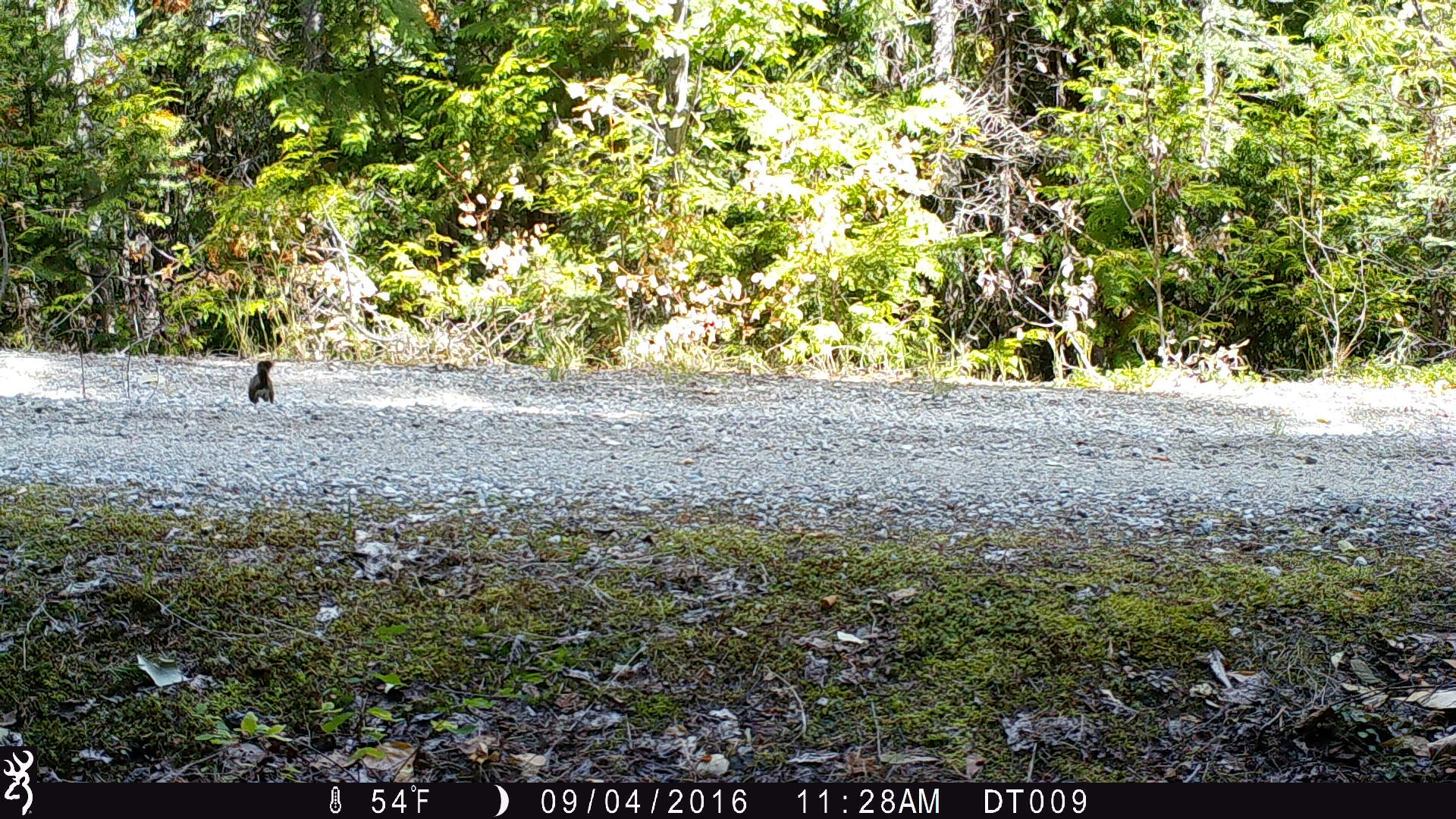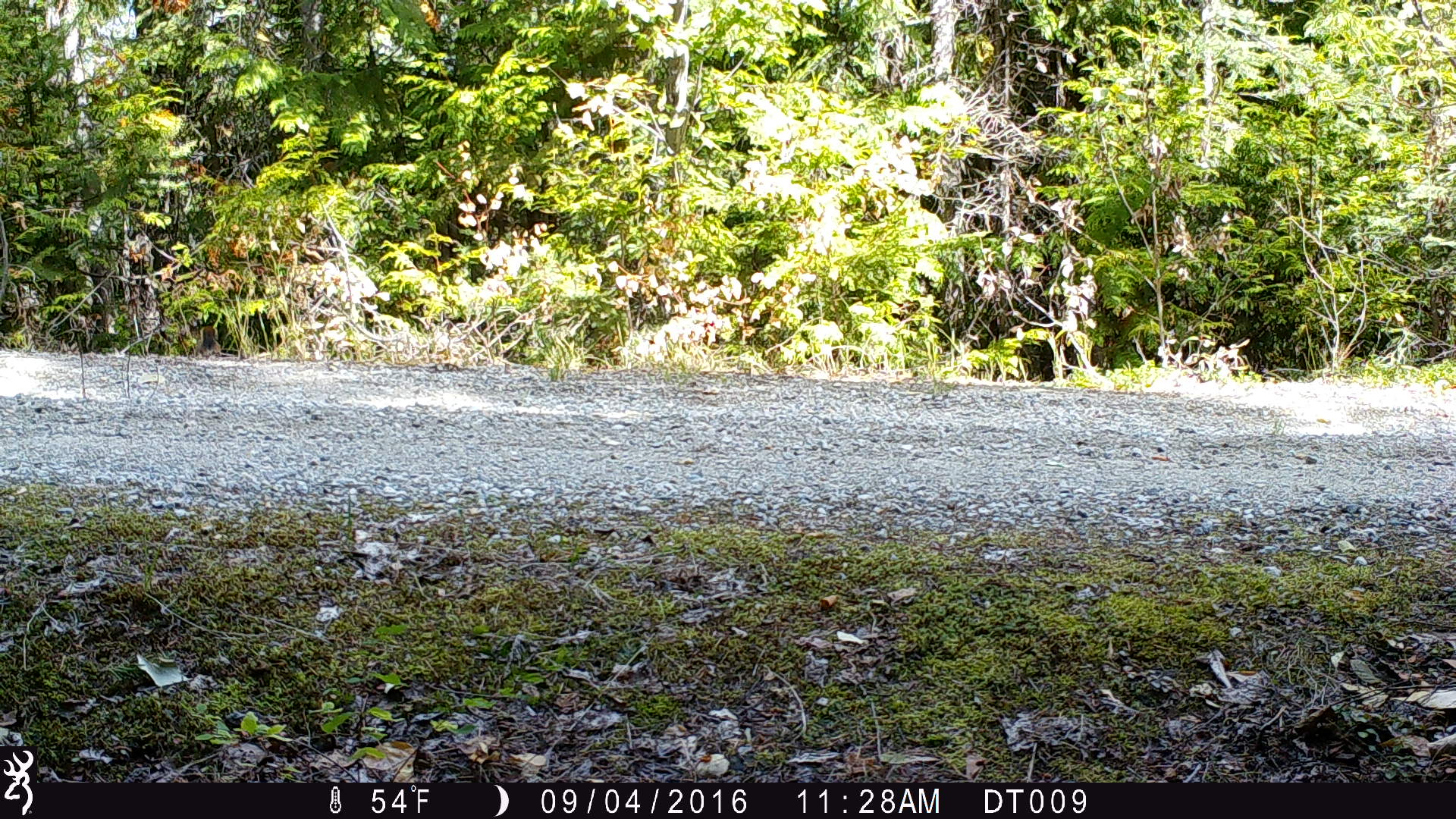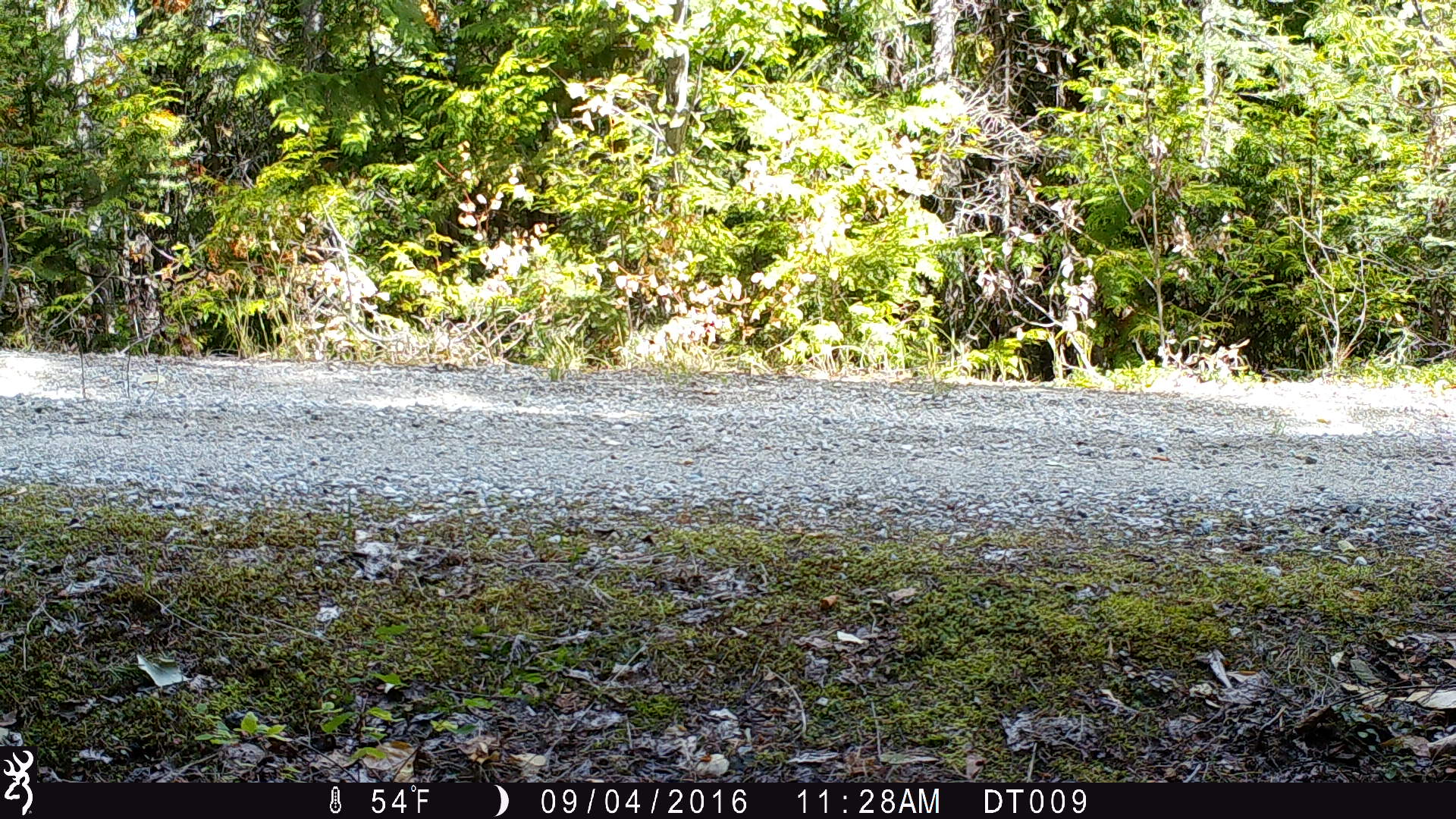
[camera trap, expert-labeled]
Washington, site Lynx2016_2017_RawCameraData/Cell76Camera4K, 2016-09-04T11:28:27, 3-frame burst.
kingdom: Animalia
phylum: Chordata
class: Mammalia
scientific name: Mammalia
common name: small mammal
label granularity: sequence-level